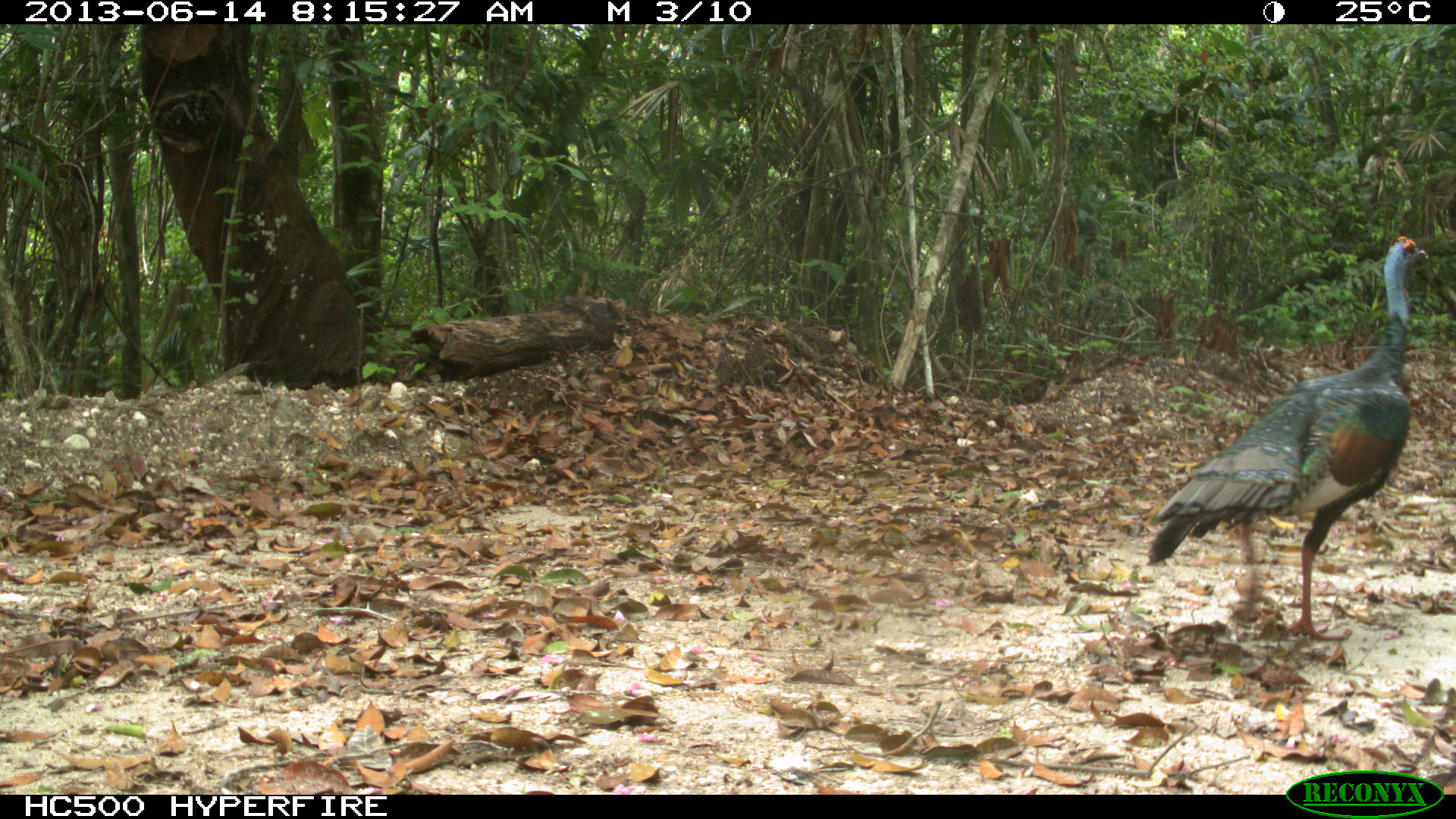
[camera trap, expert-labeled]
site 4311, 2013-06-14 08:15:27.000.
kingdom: Animalia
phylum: Chordata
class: Aves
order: Galliformes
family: Phasianidae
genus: Meleagris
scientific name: Meleagris ocellata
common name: ocellated turkey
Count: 1.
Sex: male.